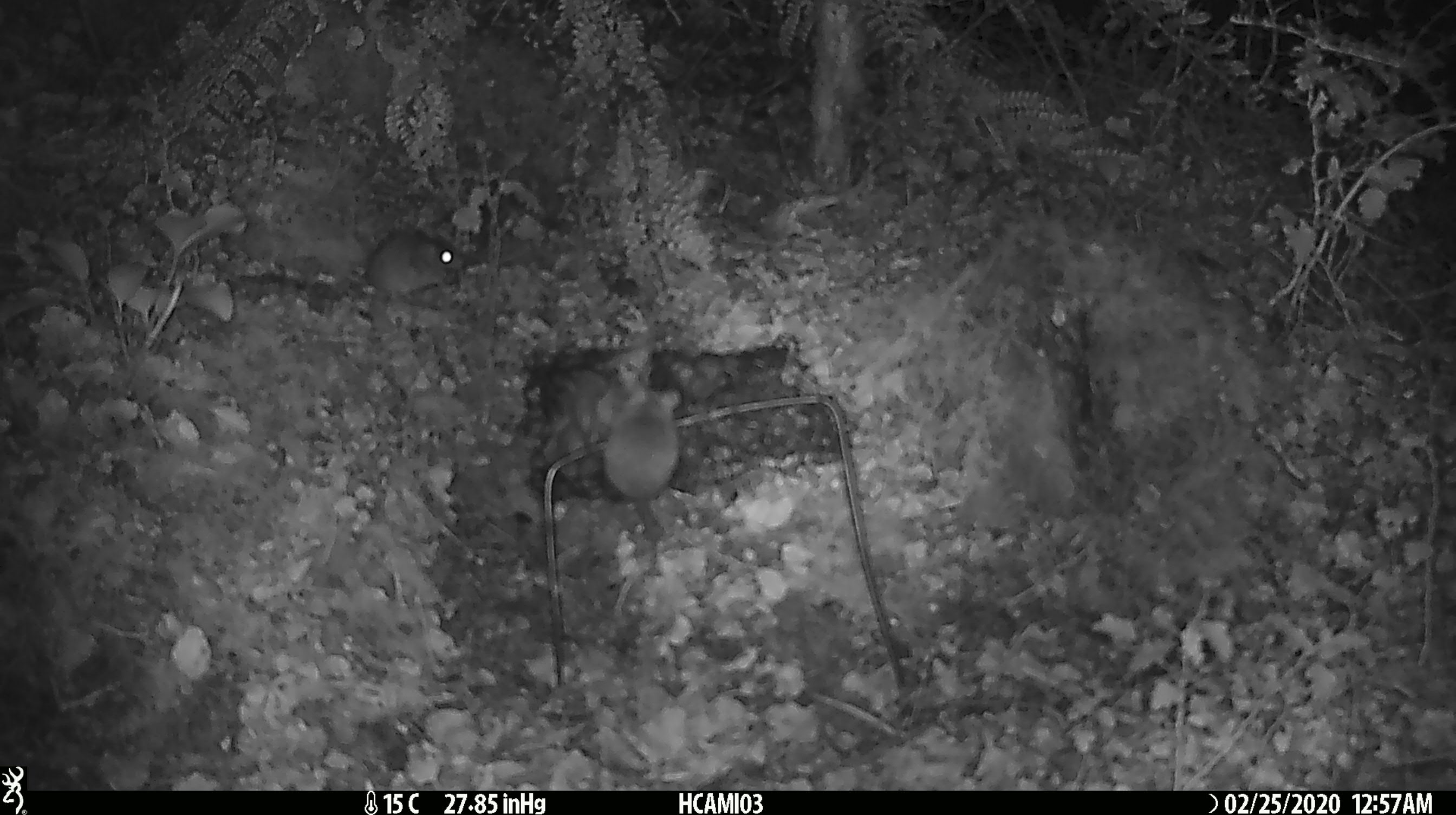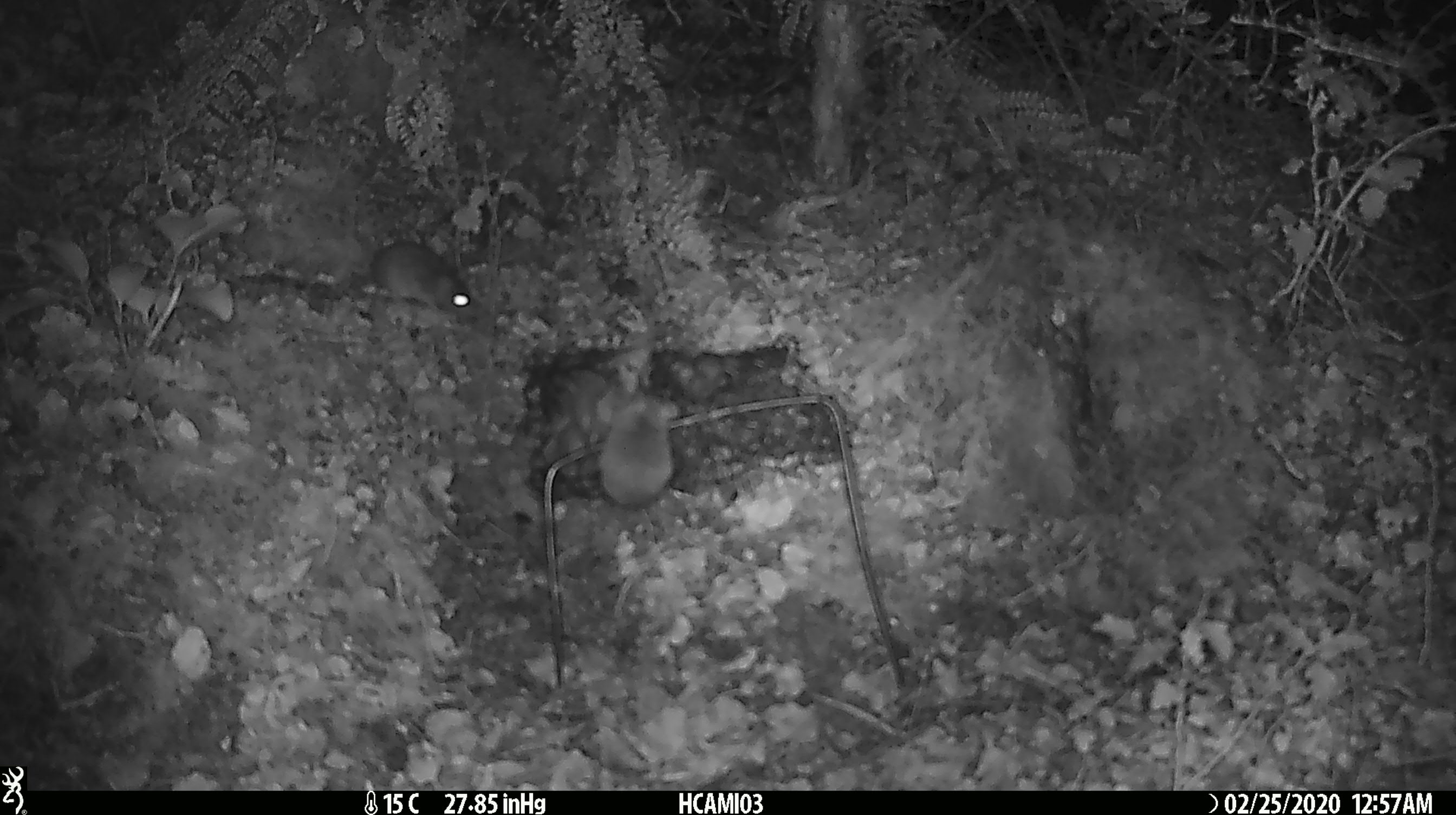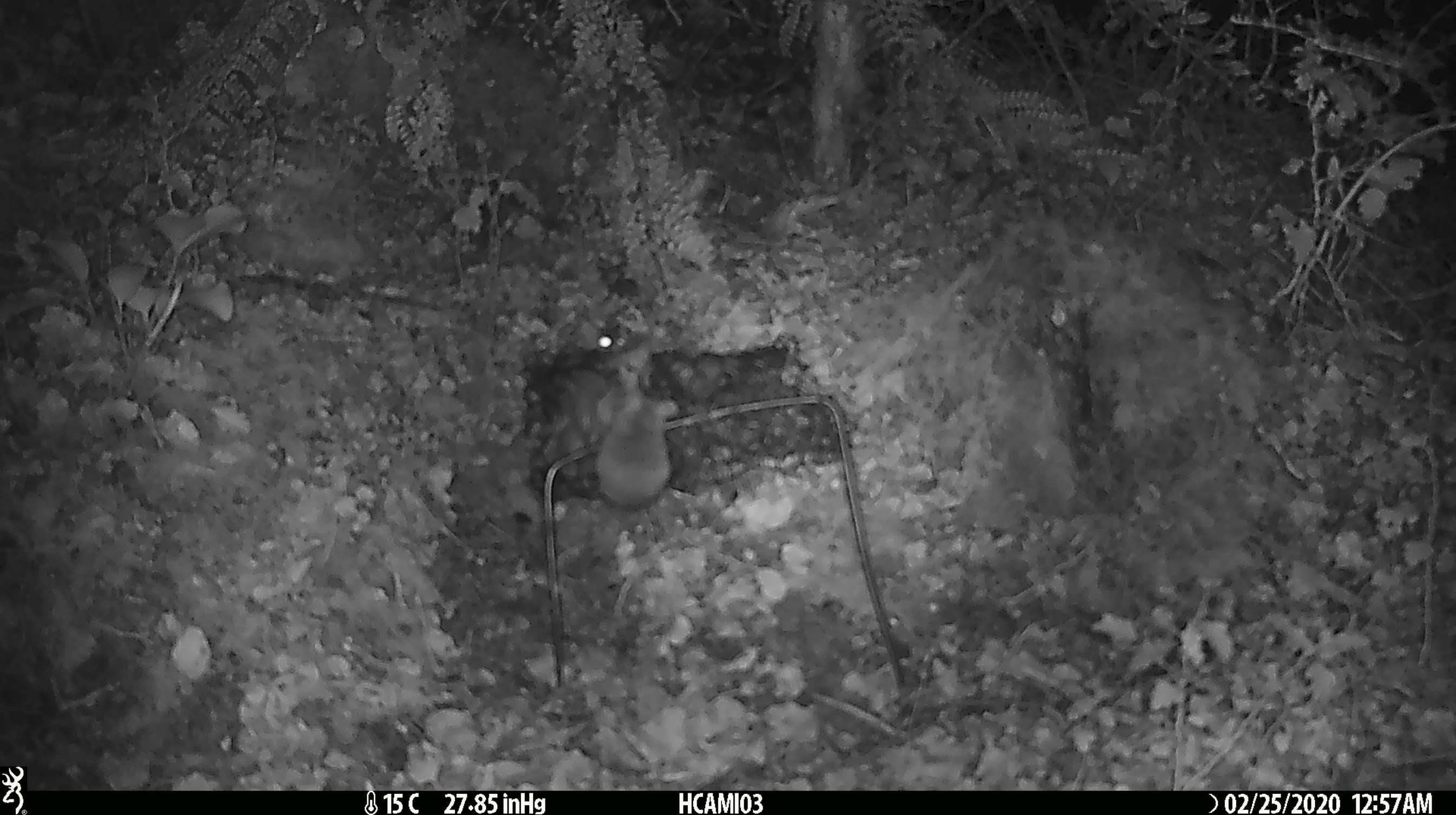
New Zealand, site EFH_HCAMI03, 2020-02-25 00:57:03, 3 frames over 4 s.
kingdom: Animalia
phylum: Chordata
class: Mammalia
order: Rodentia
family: Muridae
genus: Mus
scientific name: Mus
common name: mouse